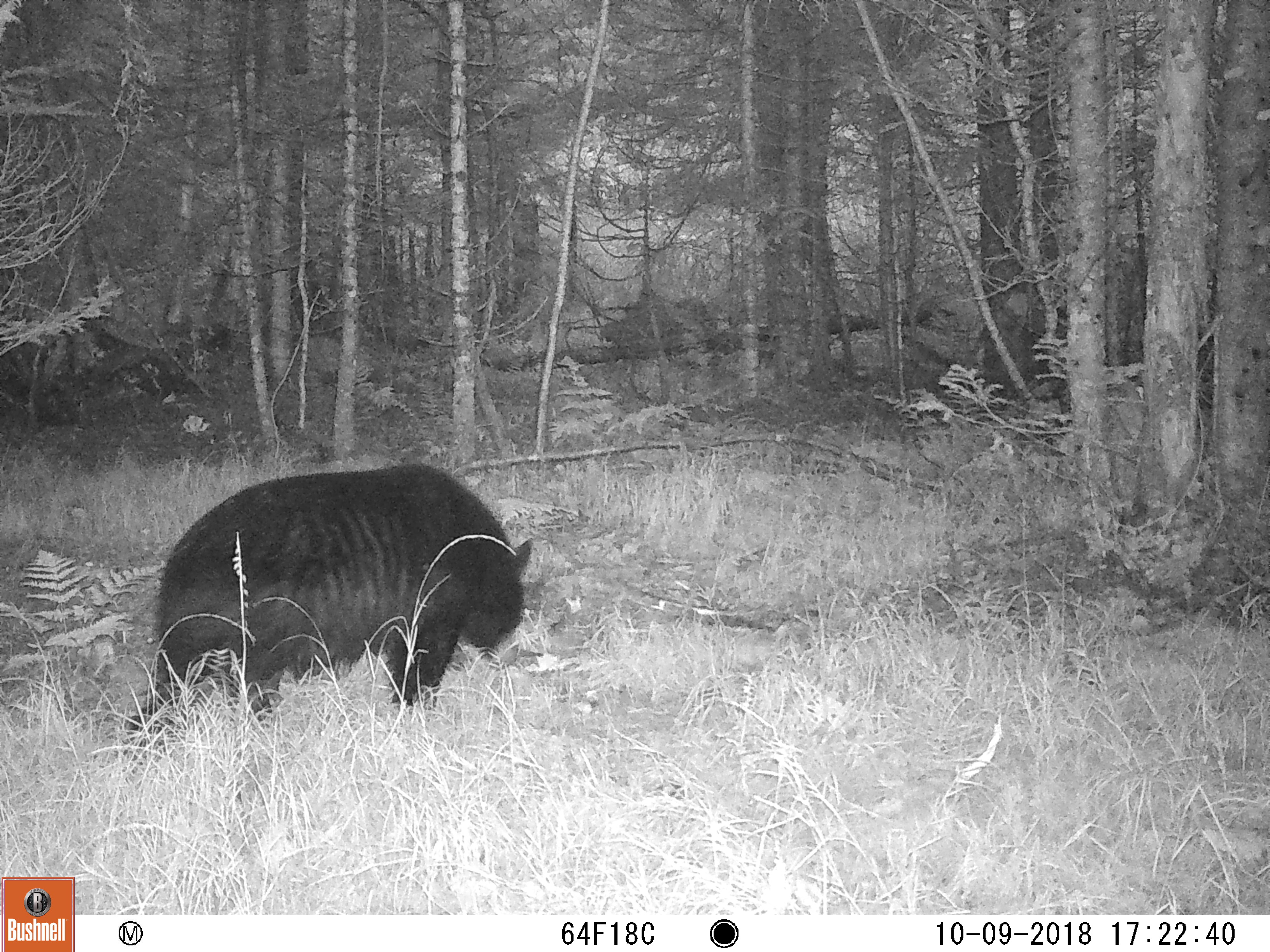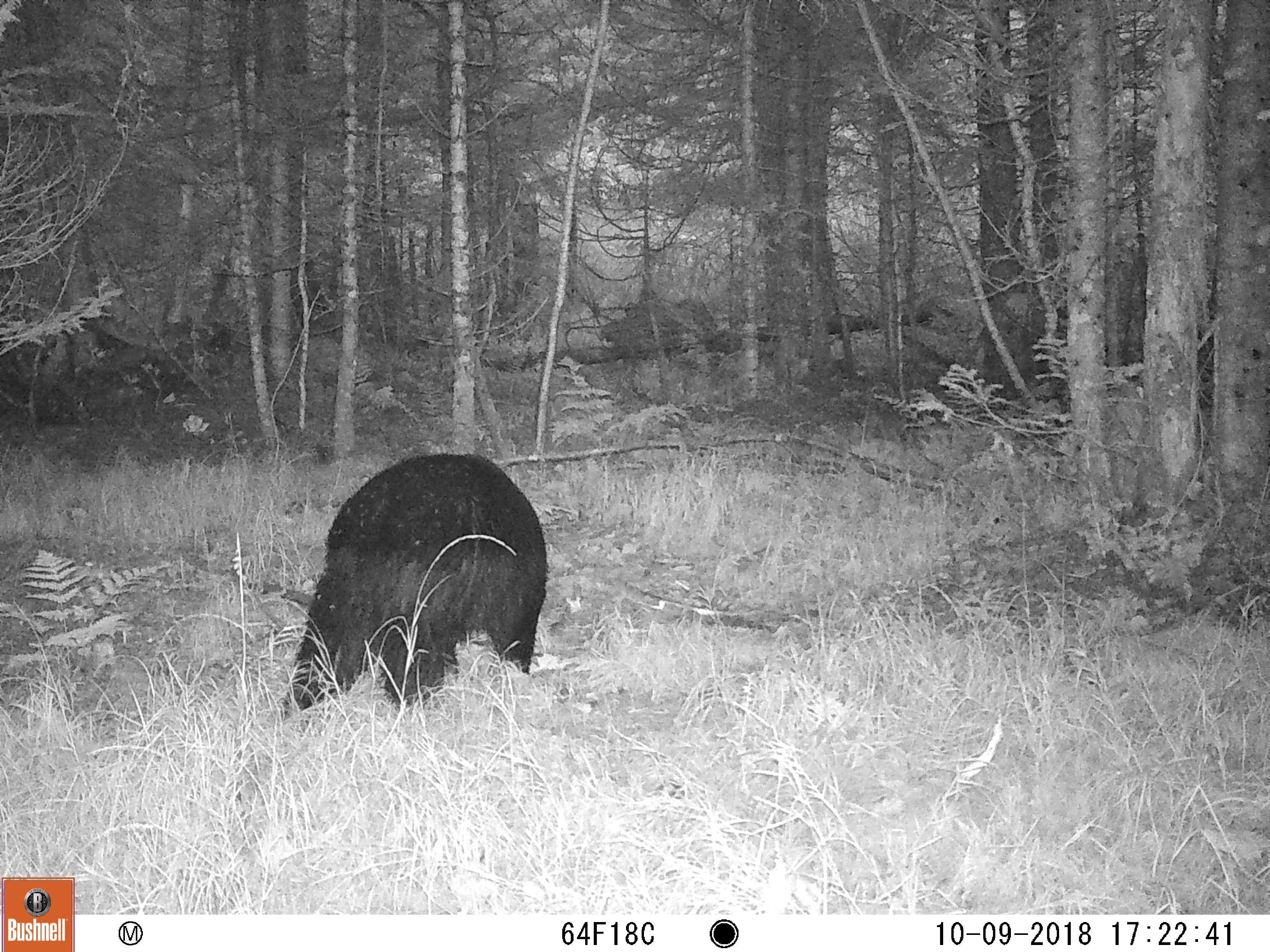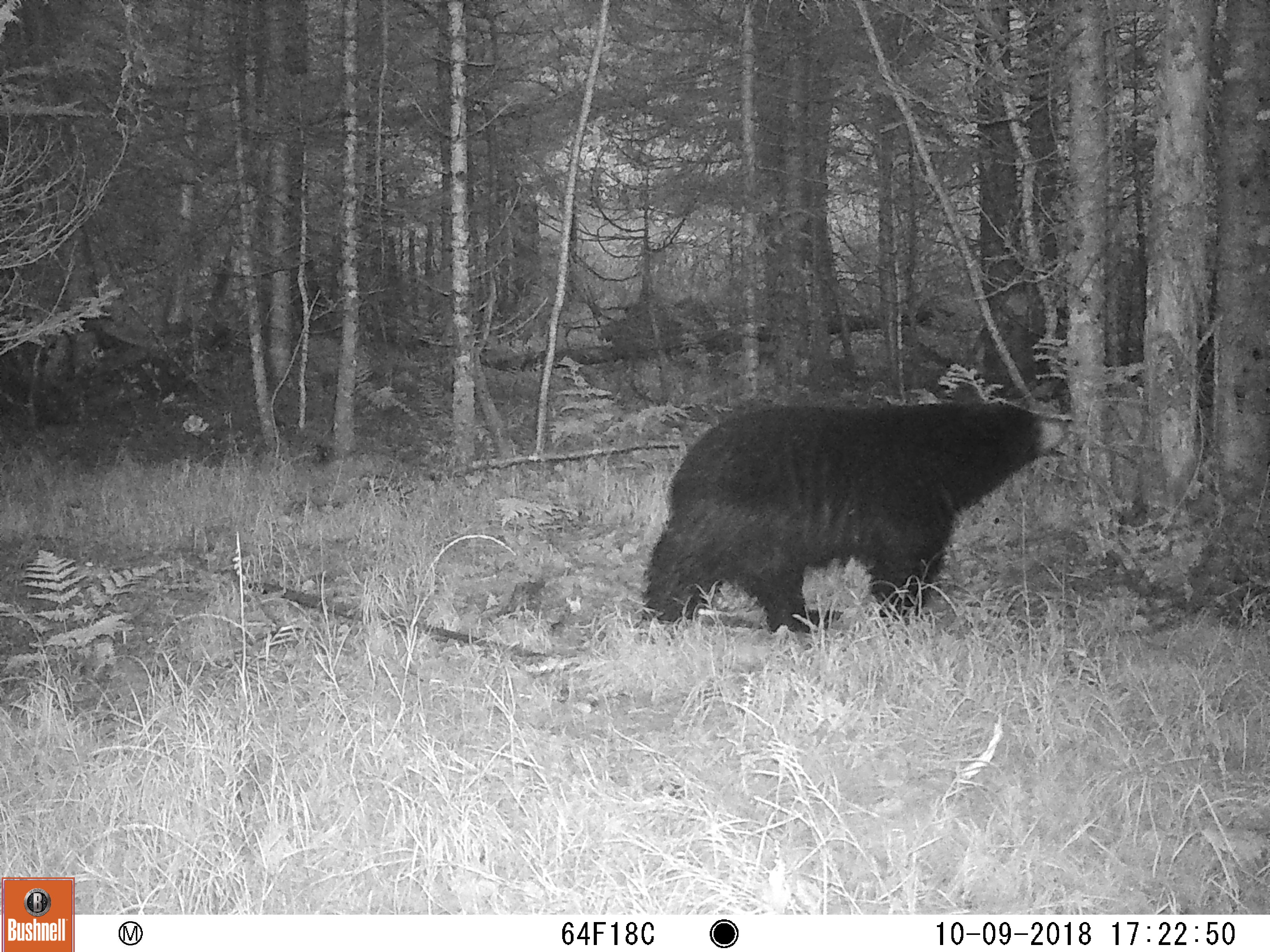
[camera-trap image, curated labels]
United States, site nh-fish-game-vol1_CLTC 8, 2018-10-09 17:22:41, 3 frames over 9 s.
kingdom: Animalia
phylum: Chordata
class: Mammalia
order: Carnivora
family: Ursidae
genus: Ursus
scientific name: Ursus americanus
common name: black bear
Black bear (Ursus americanus).